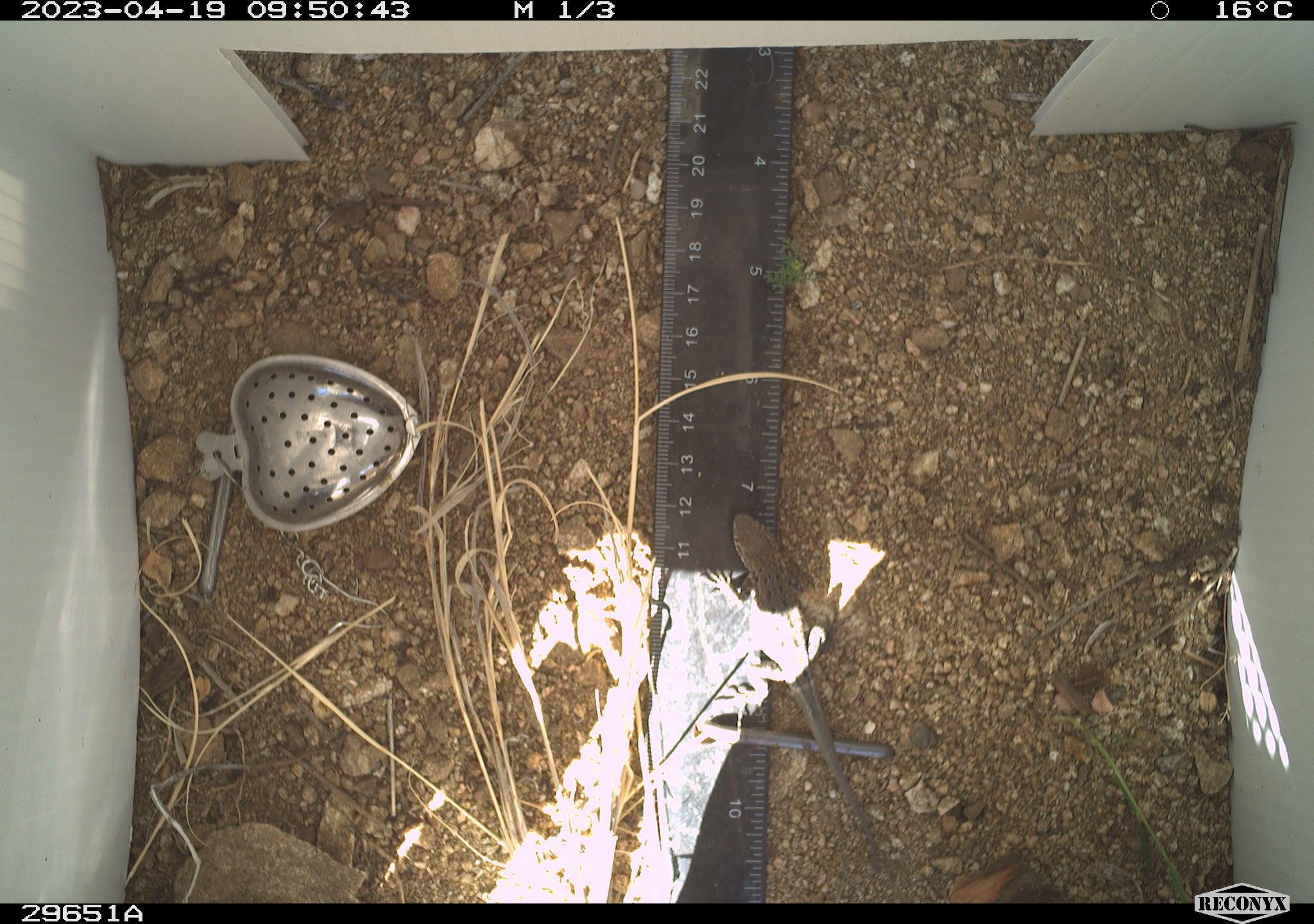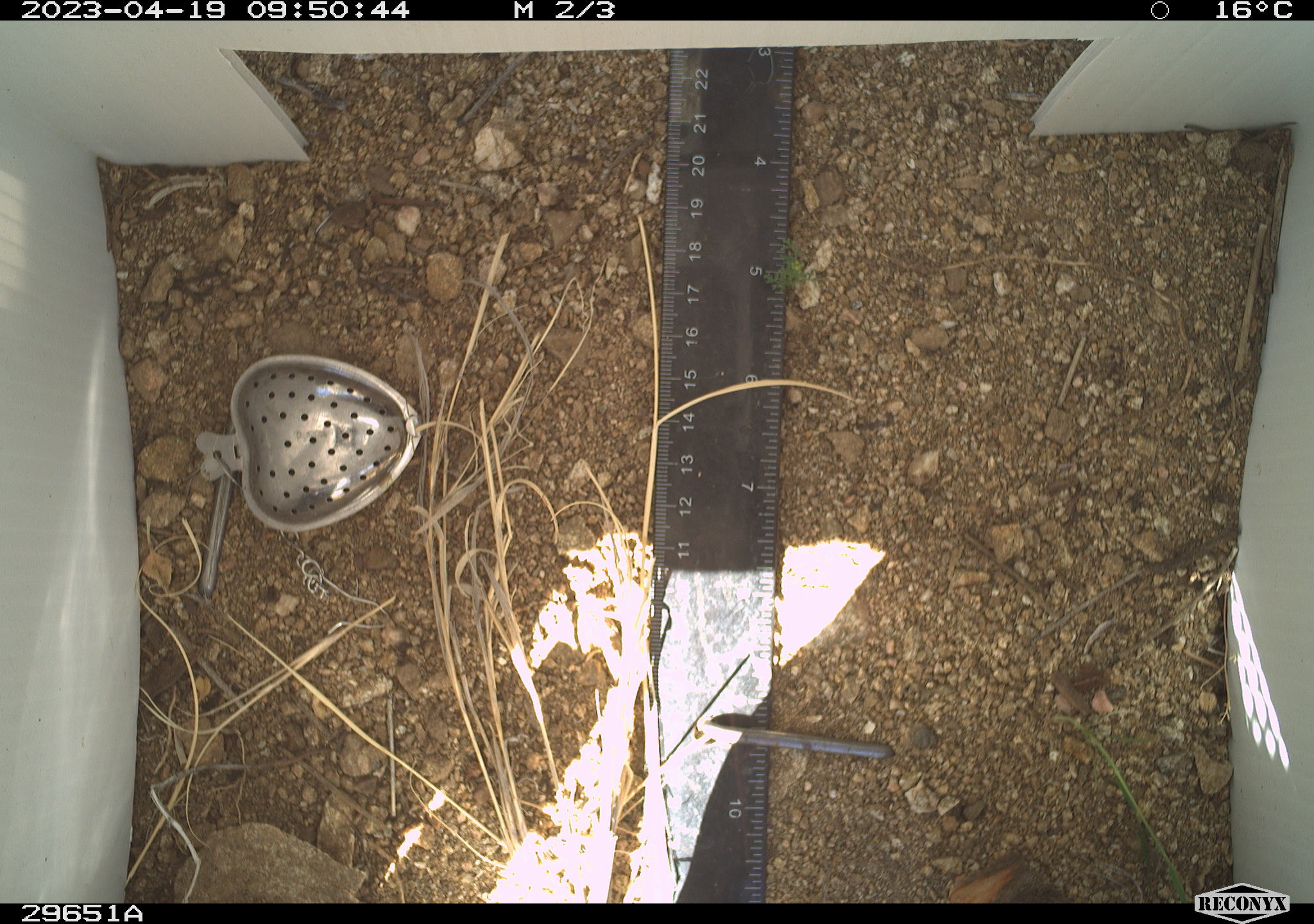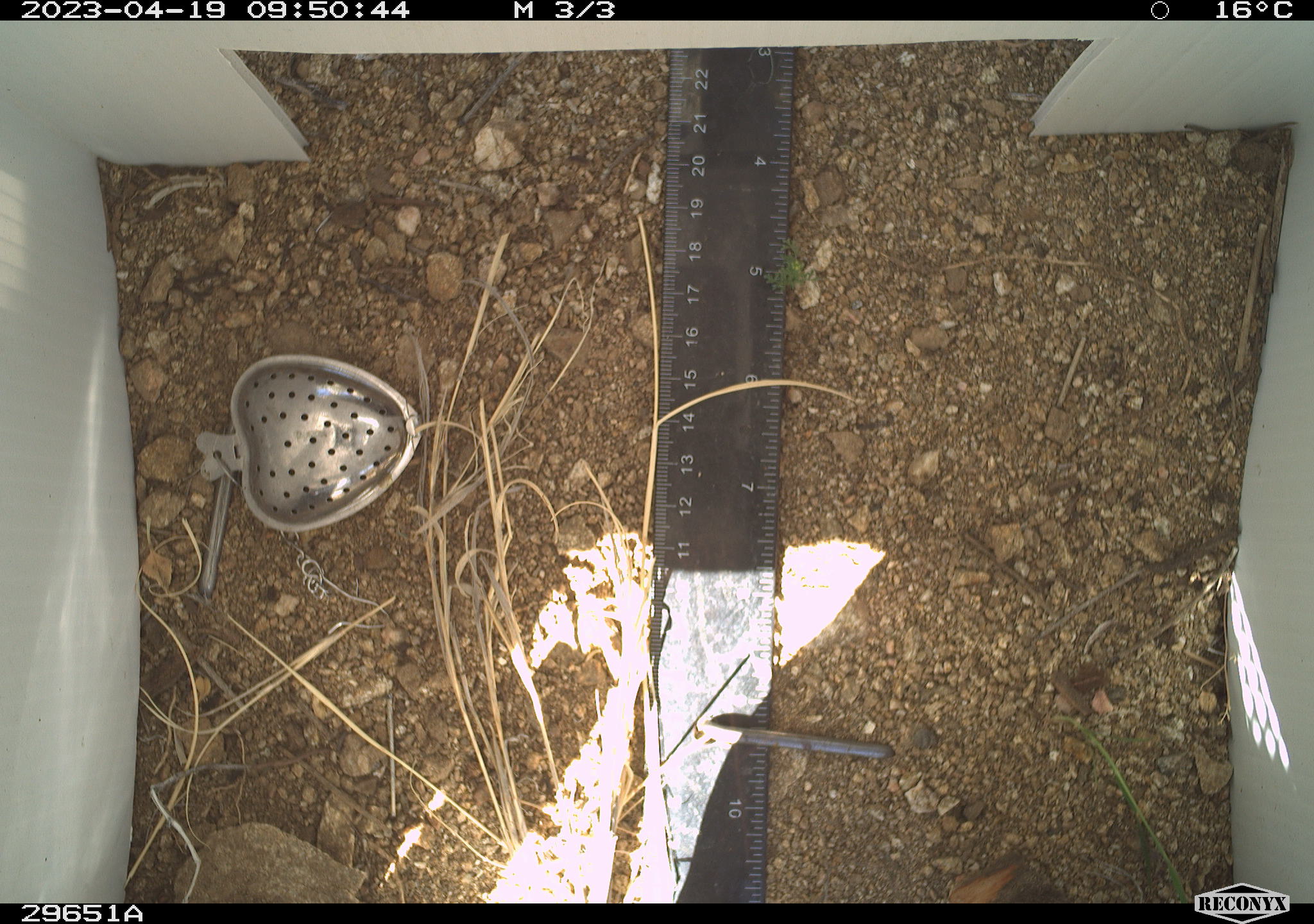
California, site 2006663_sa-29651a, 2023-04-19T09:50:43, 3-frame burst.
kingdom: Animalia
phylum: Chordata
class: Reptilia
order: Squamata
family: Phrynosomatidae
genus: Sceloporus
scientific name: Sceloporus graciosus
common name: common sagebrush lizard